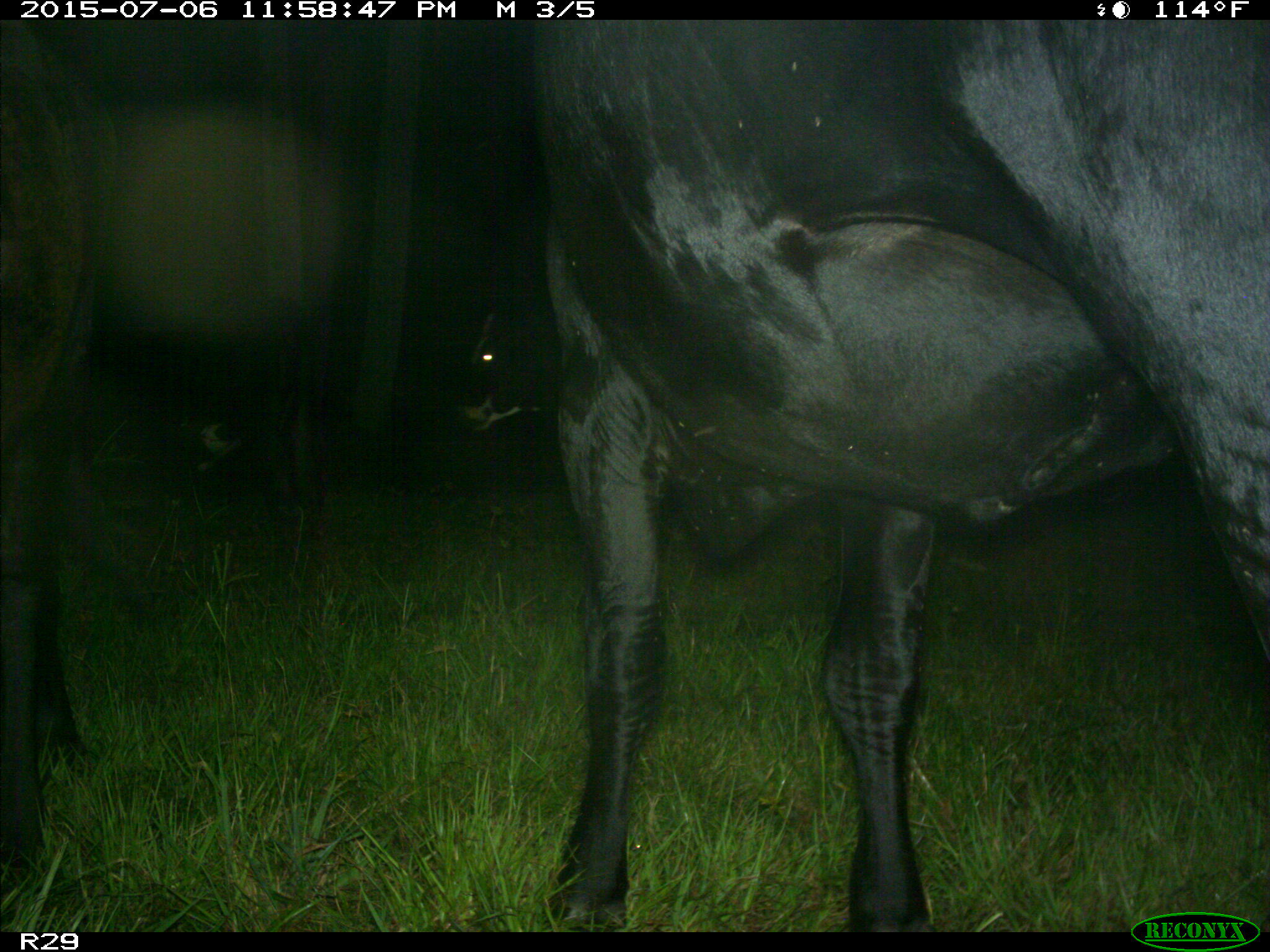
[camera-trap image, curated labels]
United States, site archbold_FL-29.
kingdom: Animalia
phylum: Chordata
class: Mammalia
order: Artiodactyla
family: Bovidae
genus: Bos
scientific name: Bos taurus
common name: domestic cow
Bos taurus (domestic cow).